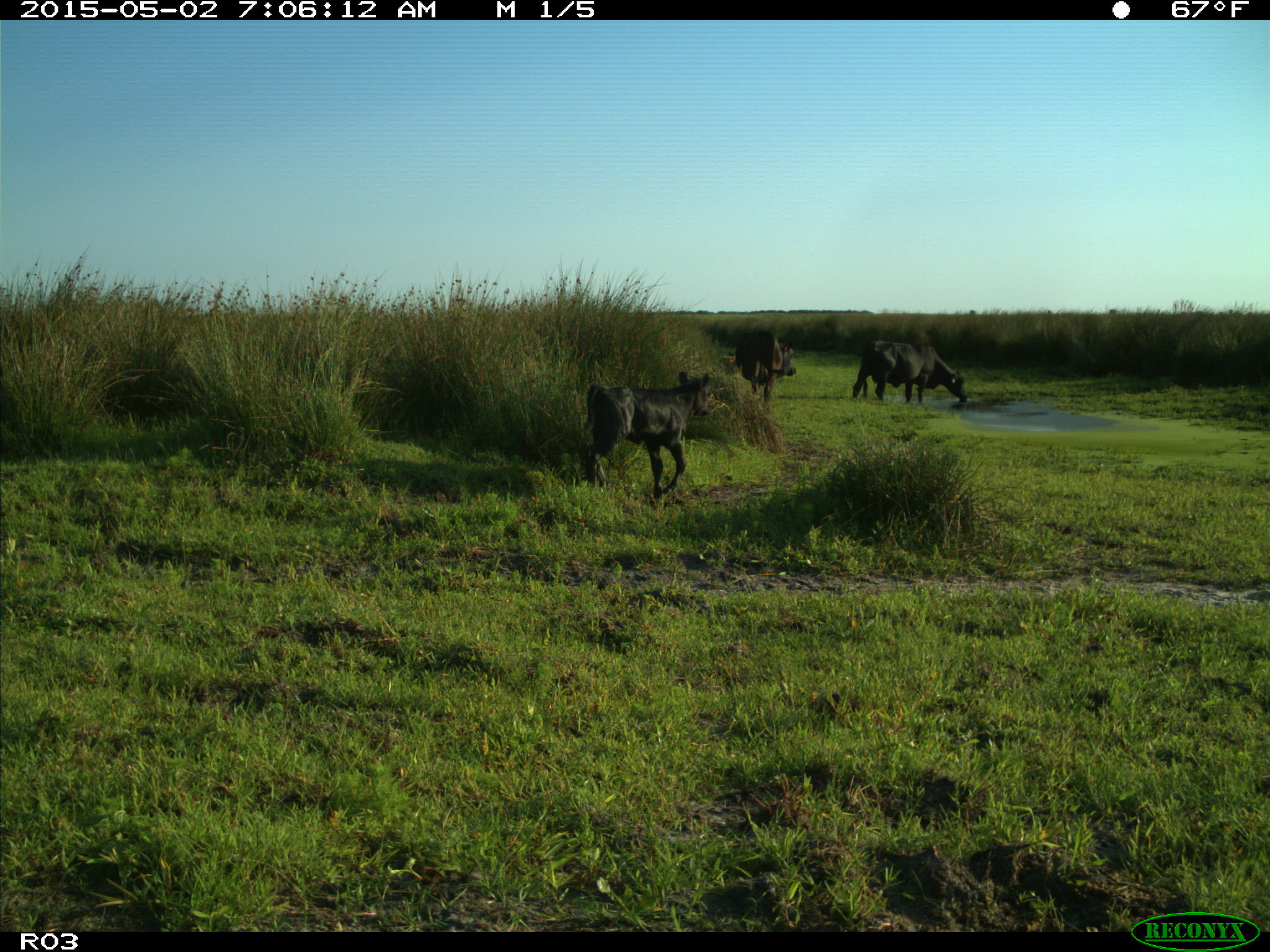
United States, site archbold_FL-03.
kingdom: Animalia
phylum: Chordata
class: Mammalia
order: Artiodactyla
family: Bovidae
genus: Bos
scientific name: Bos taurus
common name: domestic cow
Bos taurus (domestic cow).